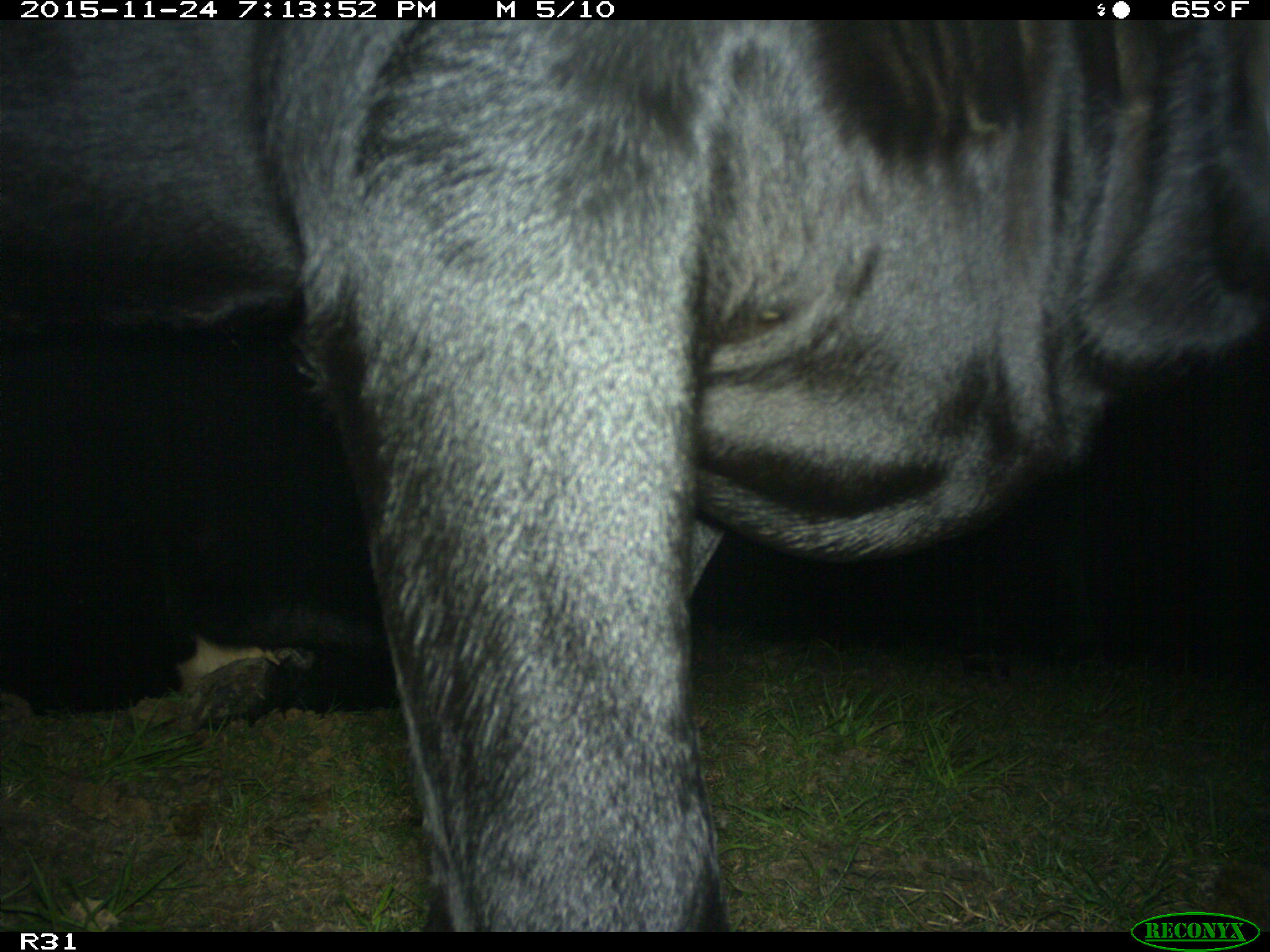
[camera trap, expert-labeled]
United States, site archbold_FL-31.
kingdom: Animalia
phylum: Chordata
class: Mammalia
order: Artiodactyla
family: Bovidae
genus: Bos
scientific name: Bos taurus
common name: domestic cow